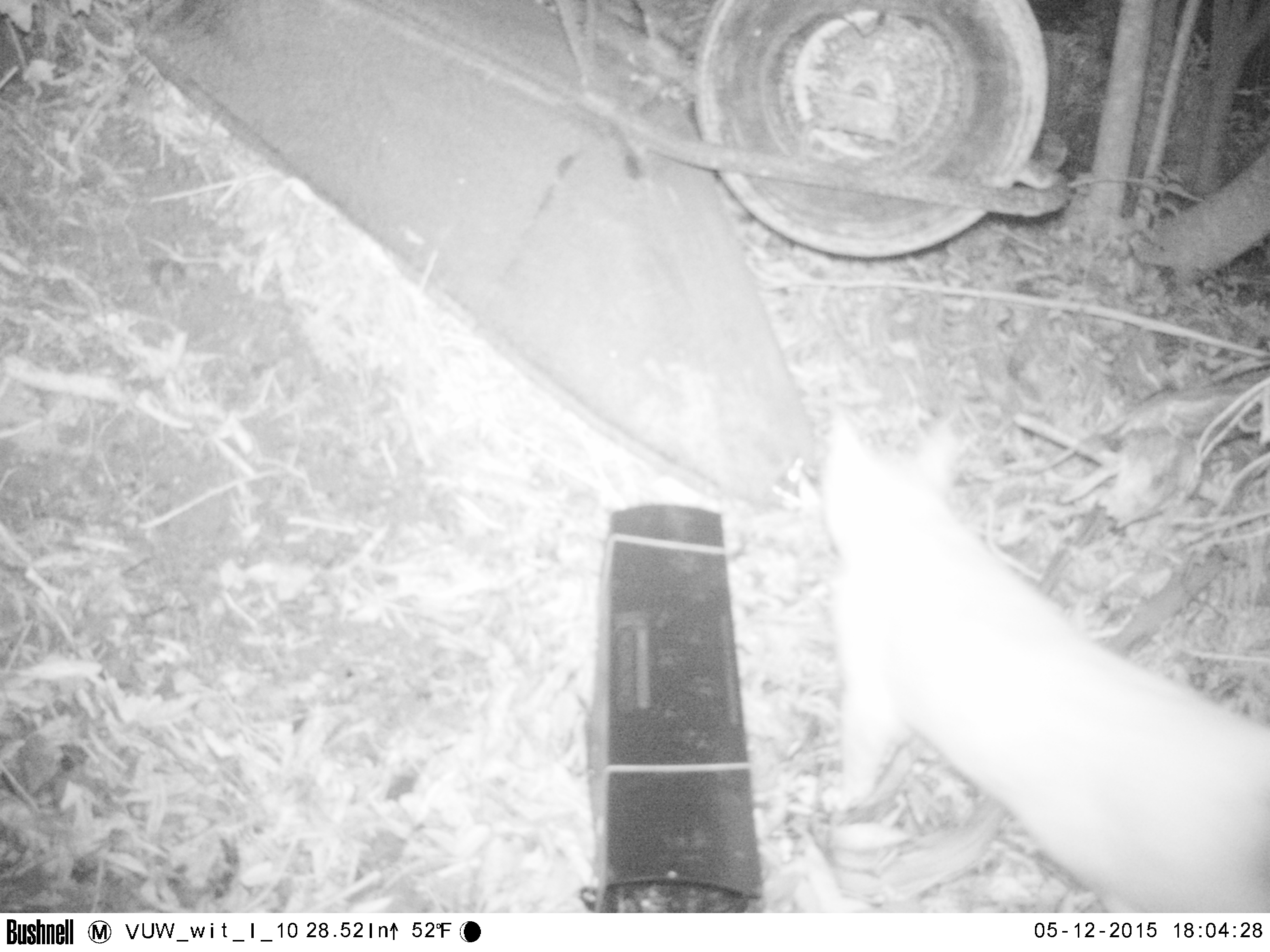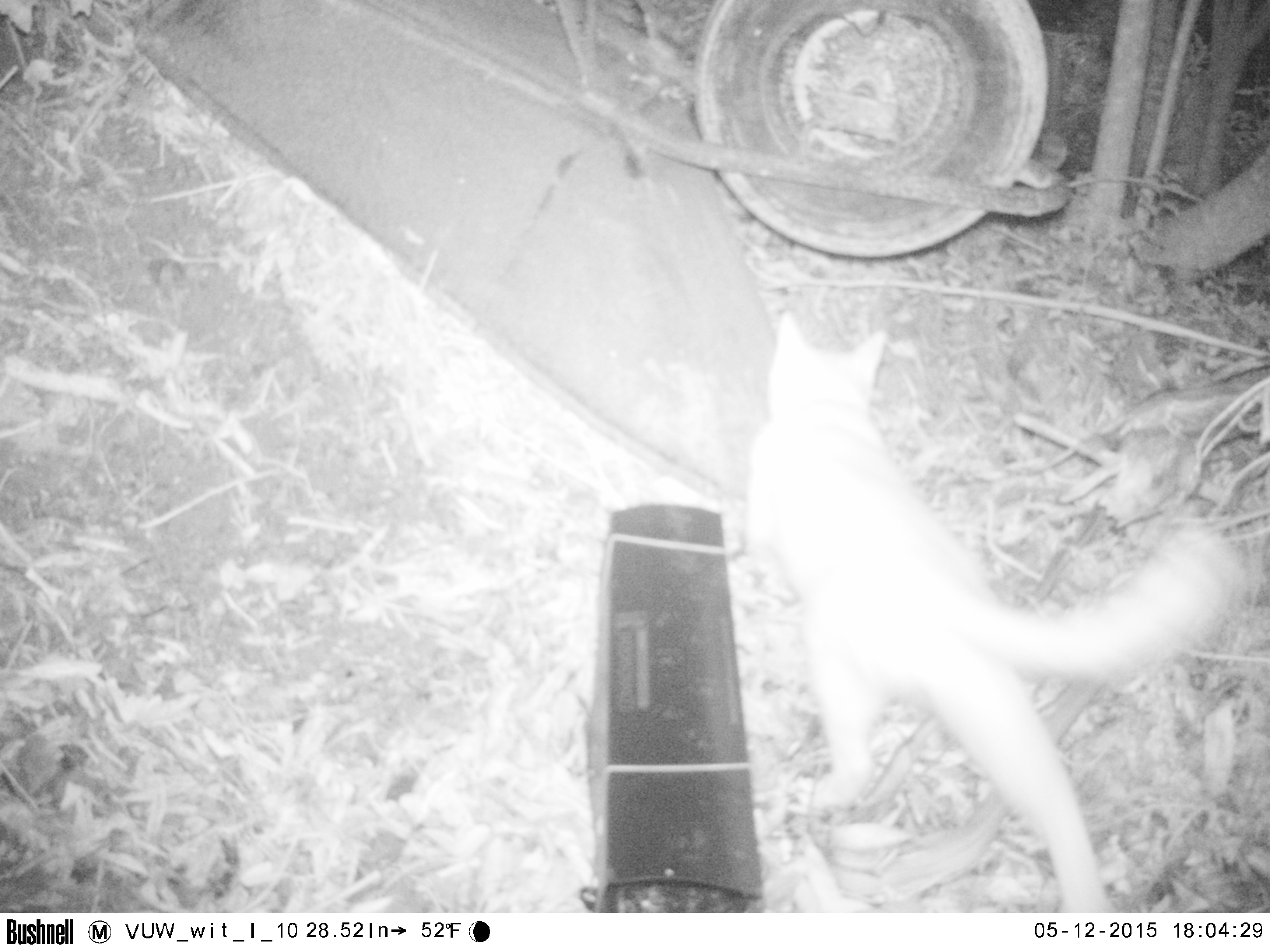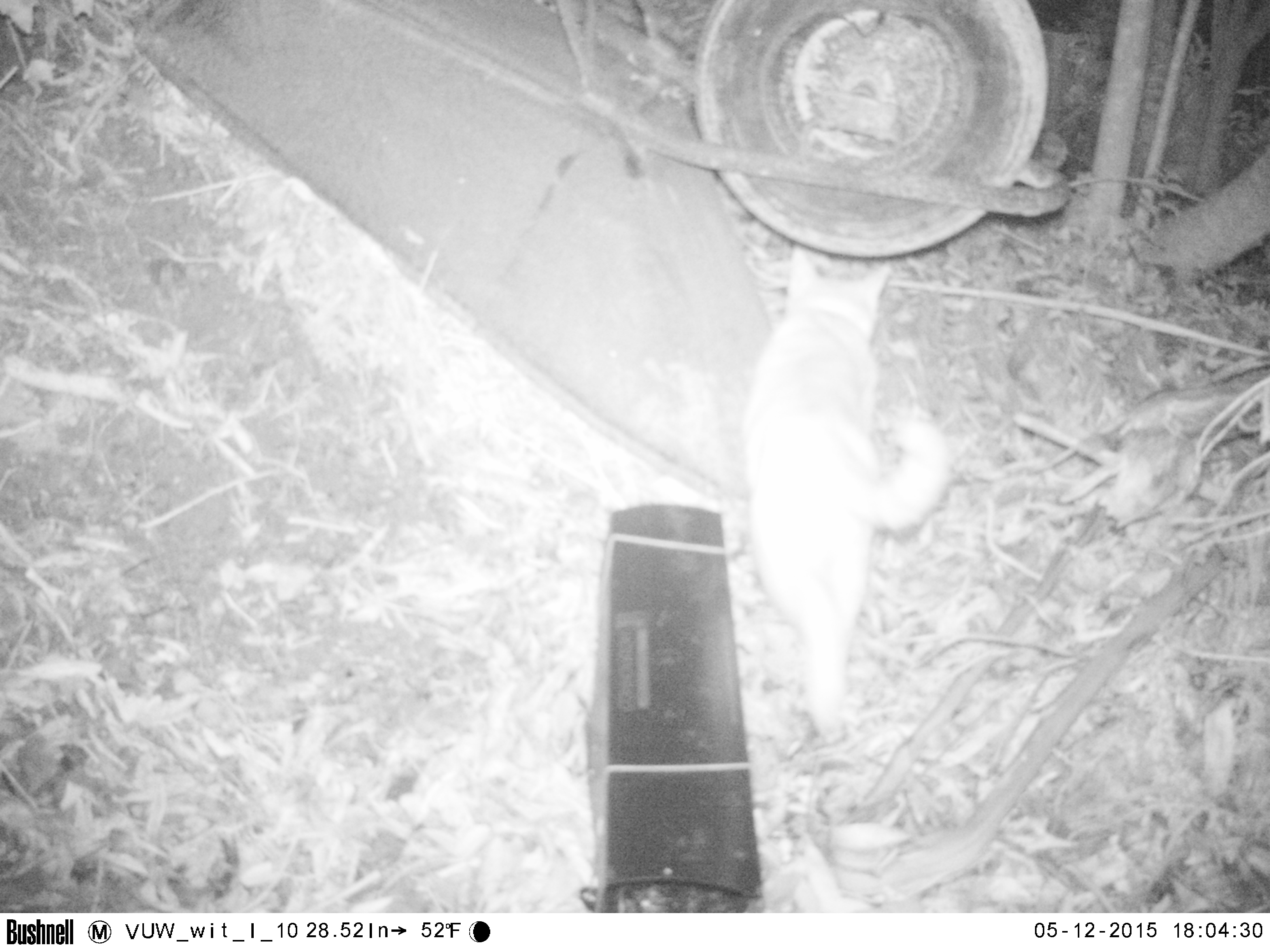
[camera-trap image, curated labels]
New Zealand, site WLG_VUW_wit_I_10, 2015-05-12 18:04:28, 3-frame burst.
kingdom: Animalia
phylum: Chordata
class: Mammalia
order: Carnivora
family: Felidae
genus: Felis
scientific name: Felis catus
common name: domestic cat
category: cat